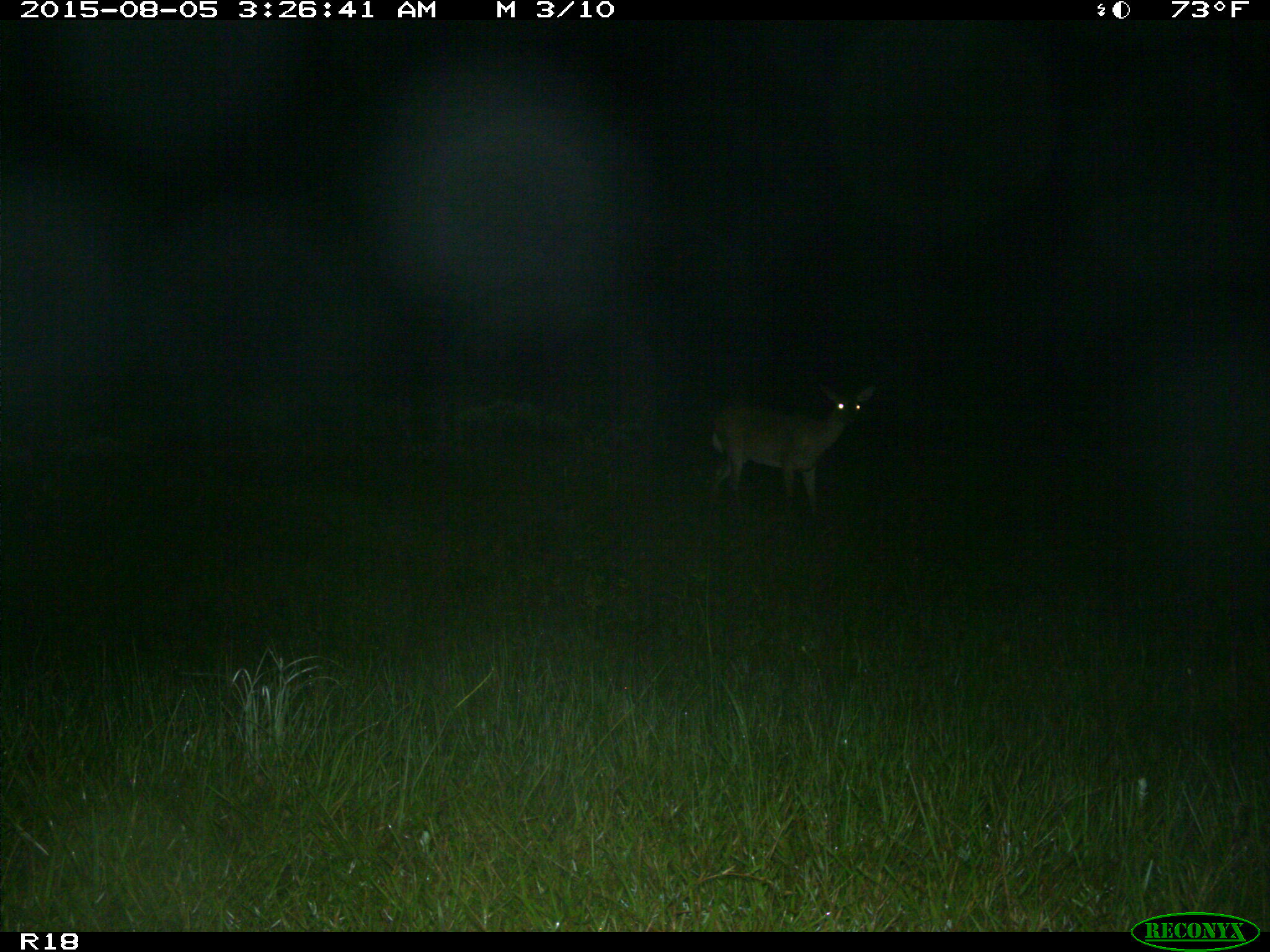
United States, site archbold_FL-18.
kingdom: Animalia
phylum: Chordata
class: Mammalia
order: Artiodactyla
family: Cervidae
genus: Odocoileus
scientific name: Odocoileus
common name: deer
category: unidentified deer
Unidentified deer (deer) (Odocoileus).